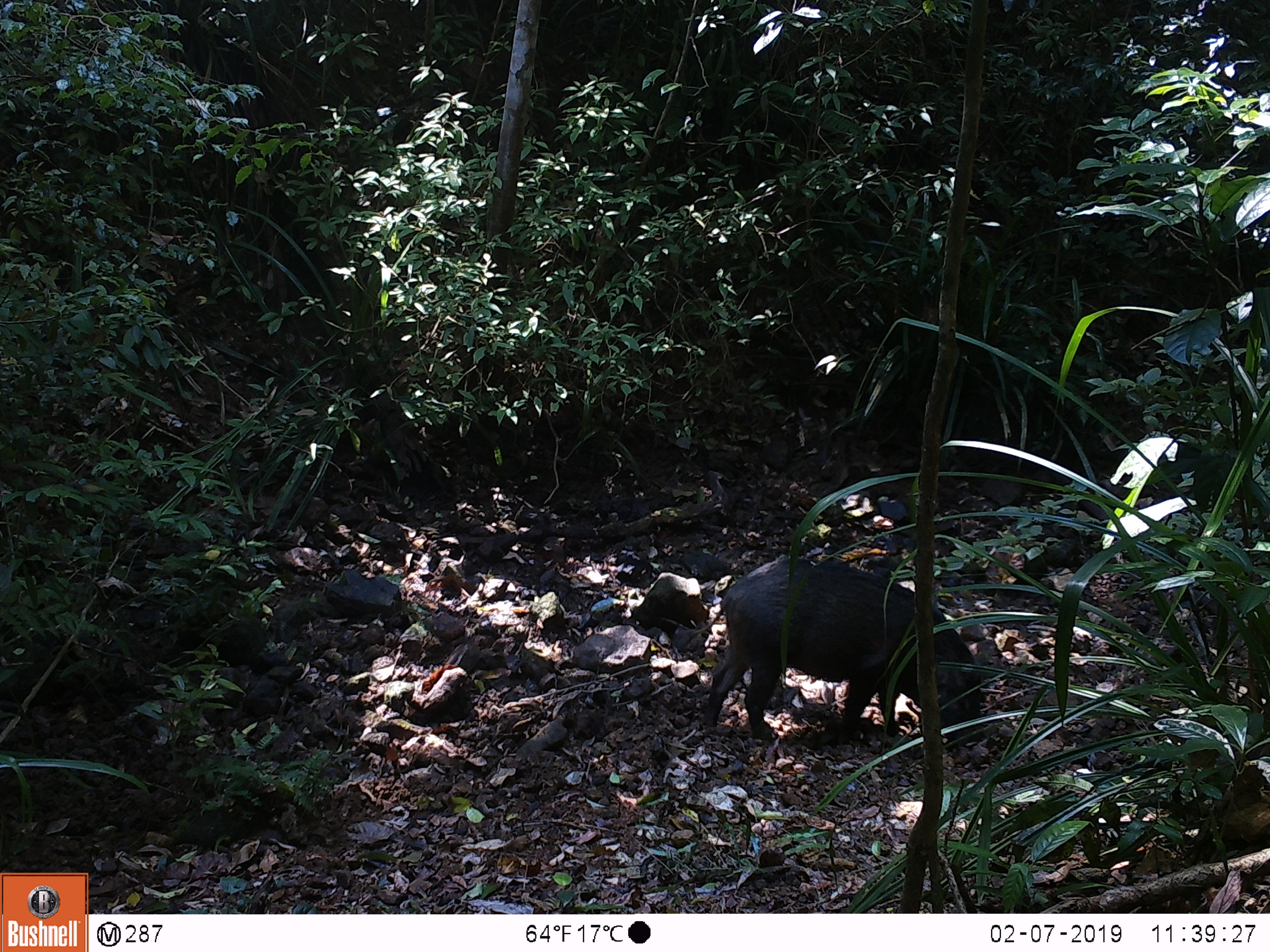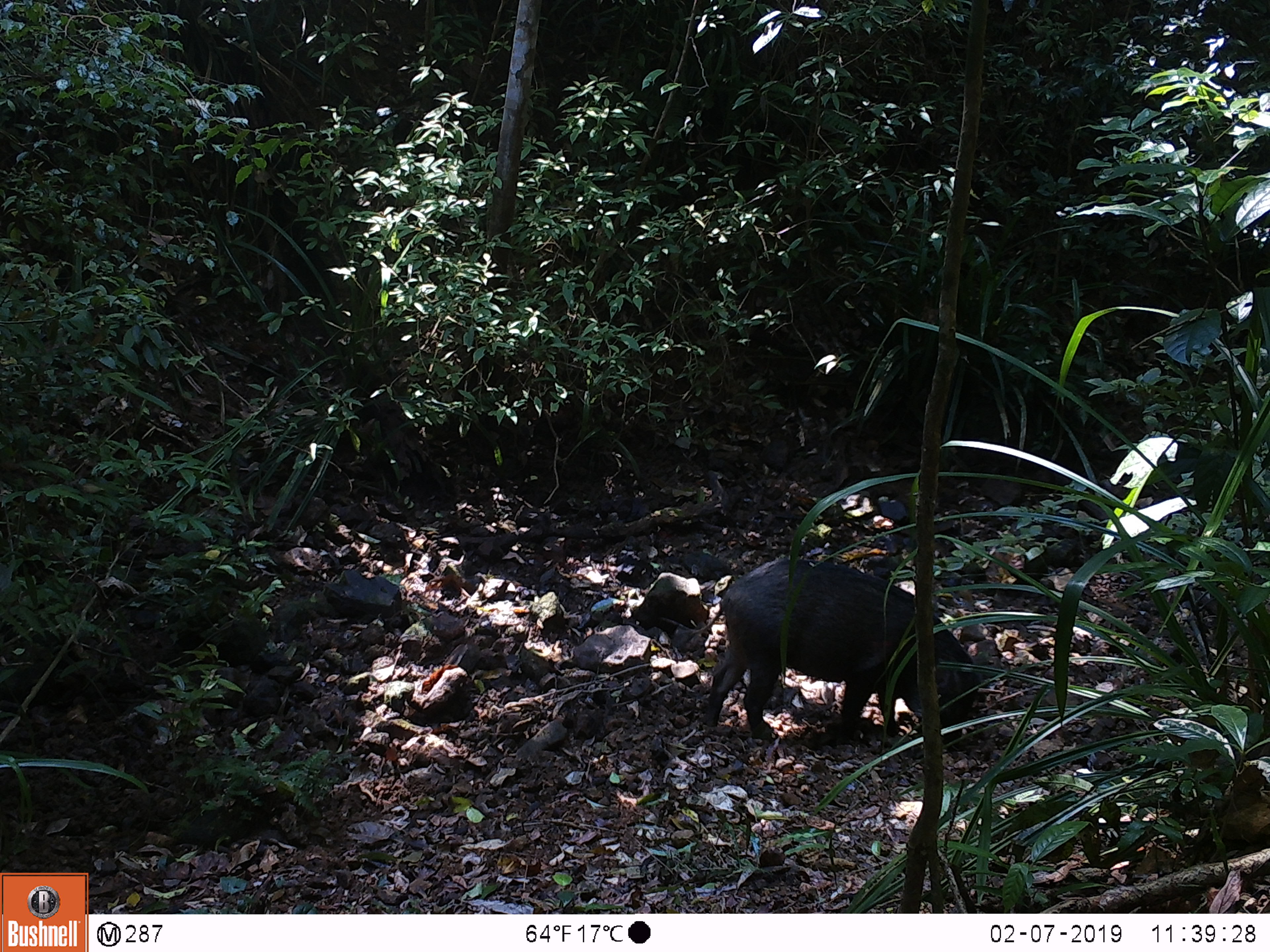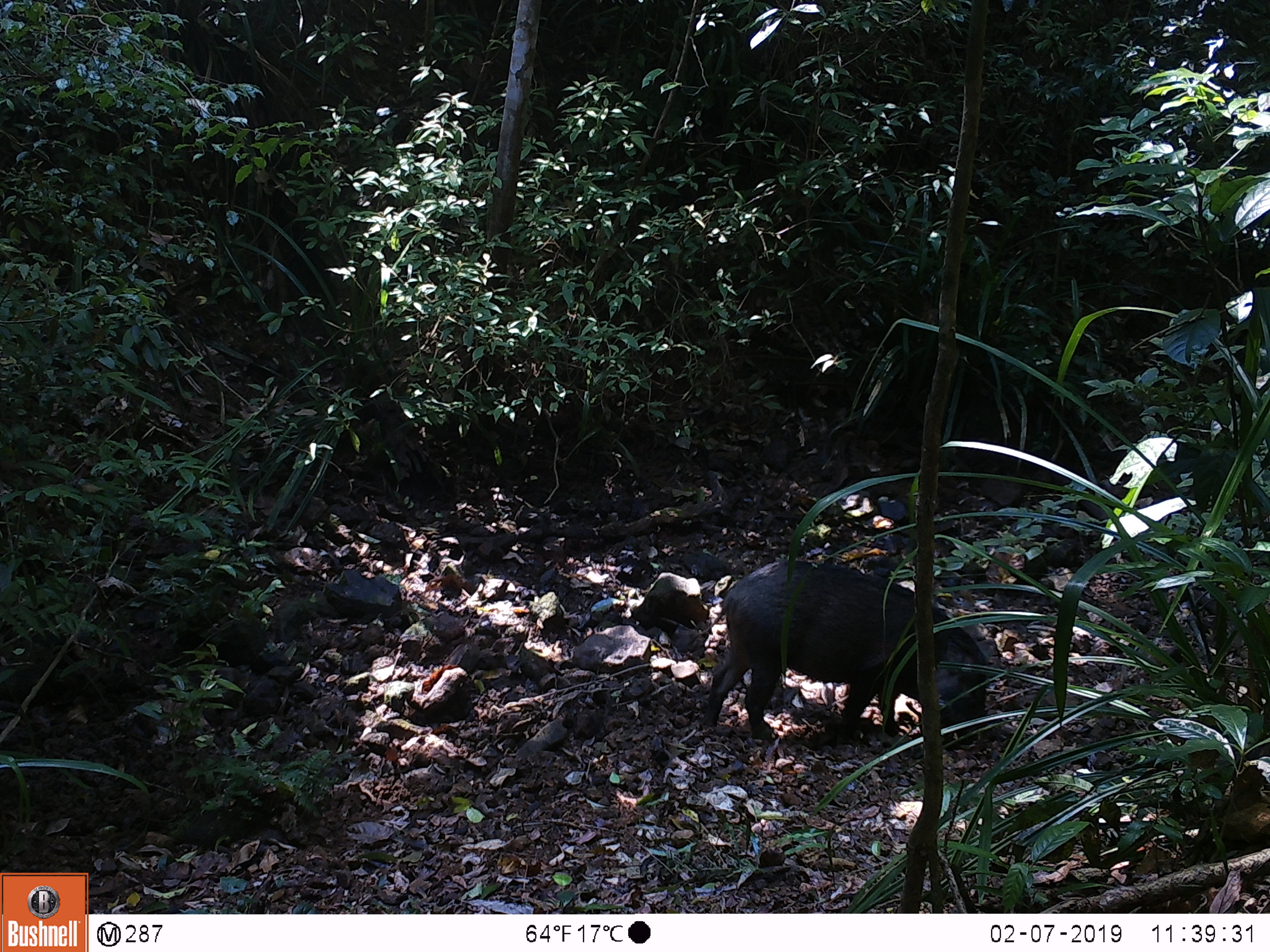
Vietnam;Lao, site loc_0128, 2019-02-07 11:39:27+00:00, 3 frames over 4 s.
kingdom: Animalia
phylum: Chordata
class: Mammalia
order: Artiodactyla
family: Suidae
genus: Sus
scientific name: Sus scrofa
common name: eurasian wild pig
Eurasian wild pig (Sus scrofa). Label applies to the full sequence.